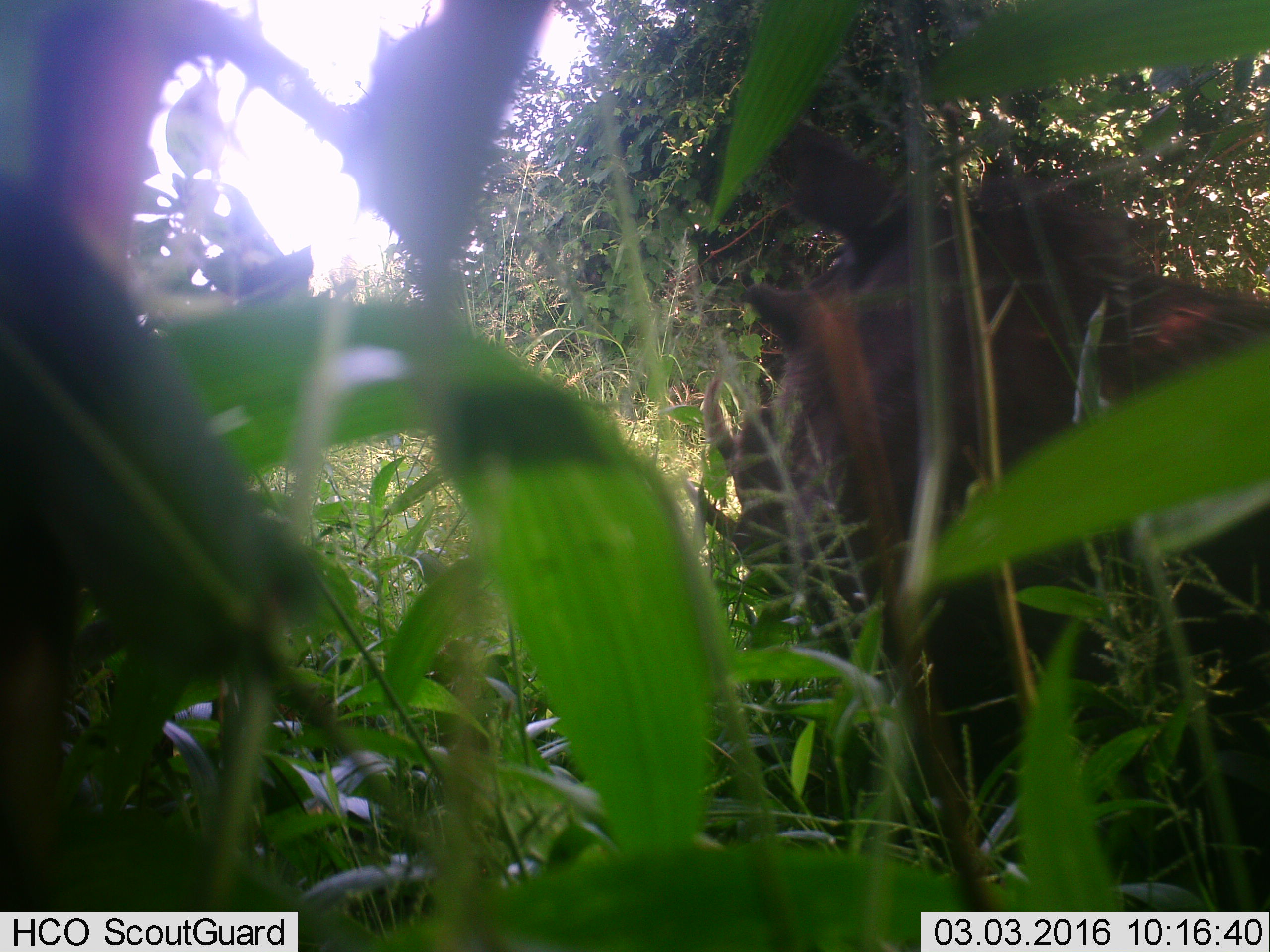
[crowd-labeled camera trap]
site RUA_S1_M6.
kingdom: Animalia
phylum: Chordata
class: Mammalia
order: Artiodactyla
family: Suidae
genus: Phacochoerus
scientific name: Phacochoerus africanus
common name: warthog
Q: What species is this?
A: Warthog (Phacochoerus africanus).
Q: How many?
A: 1.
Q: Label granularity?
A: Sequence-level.